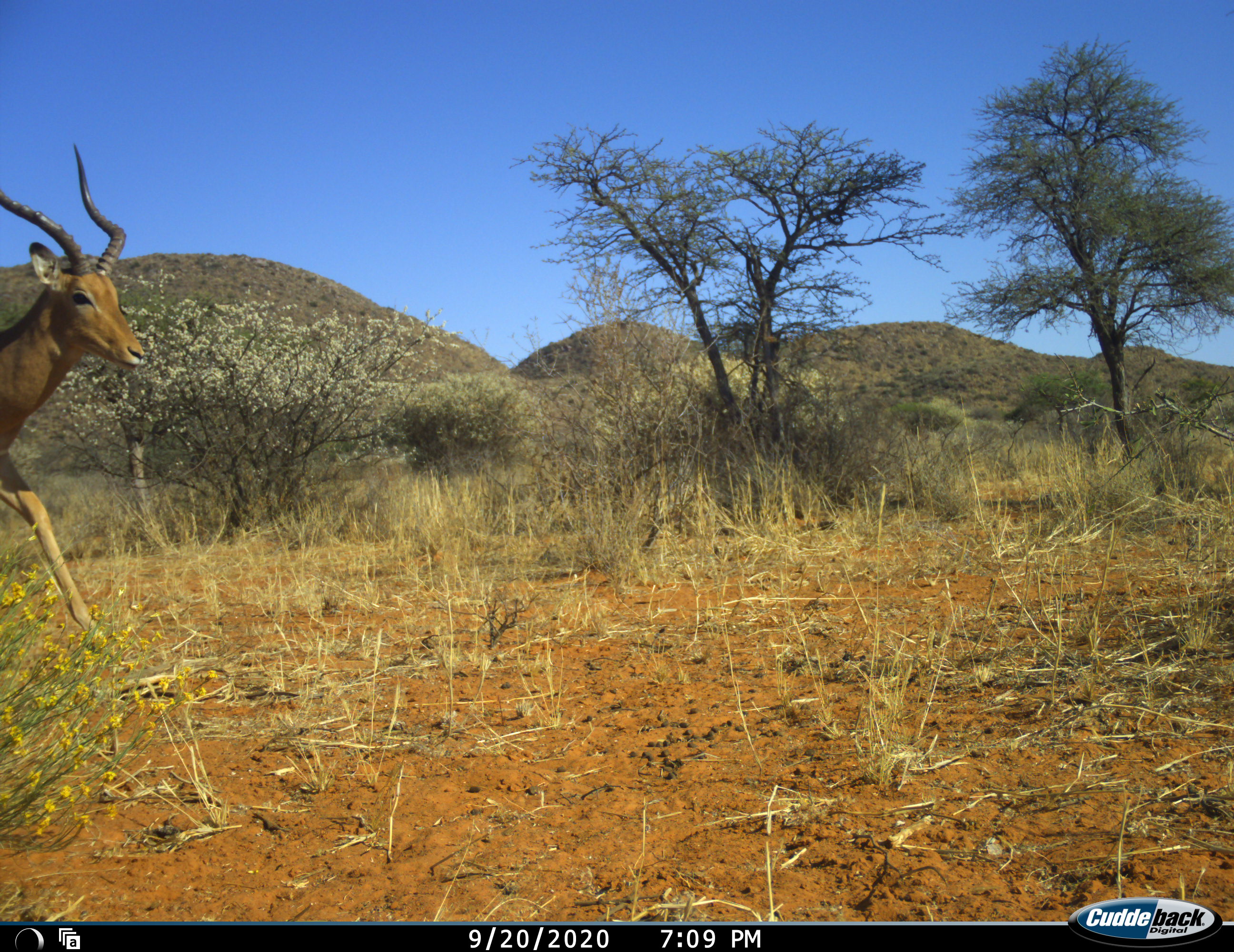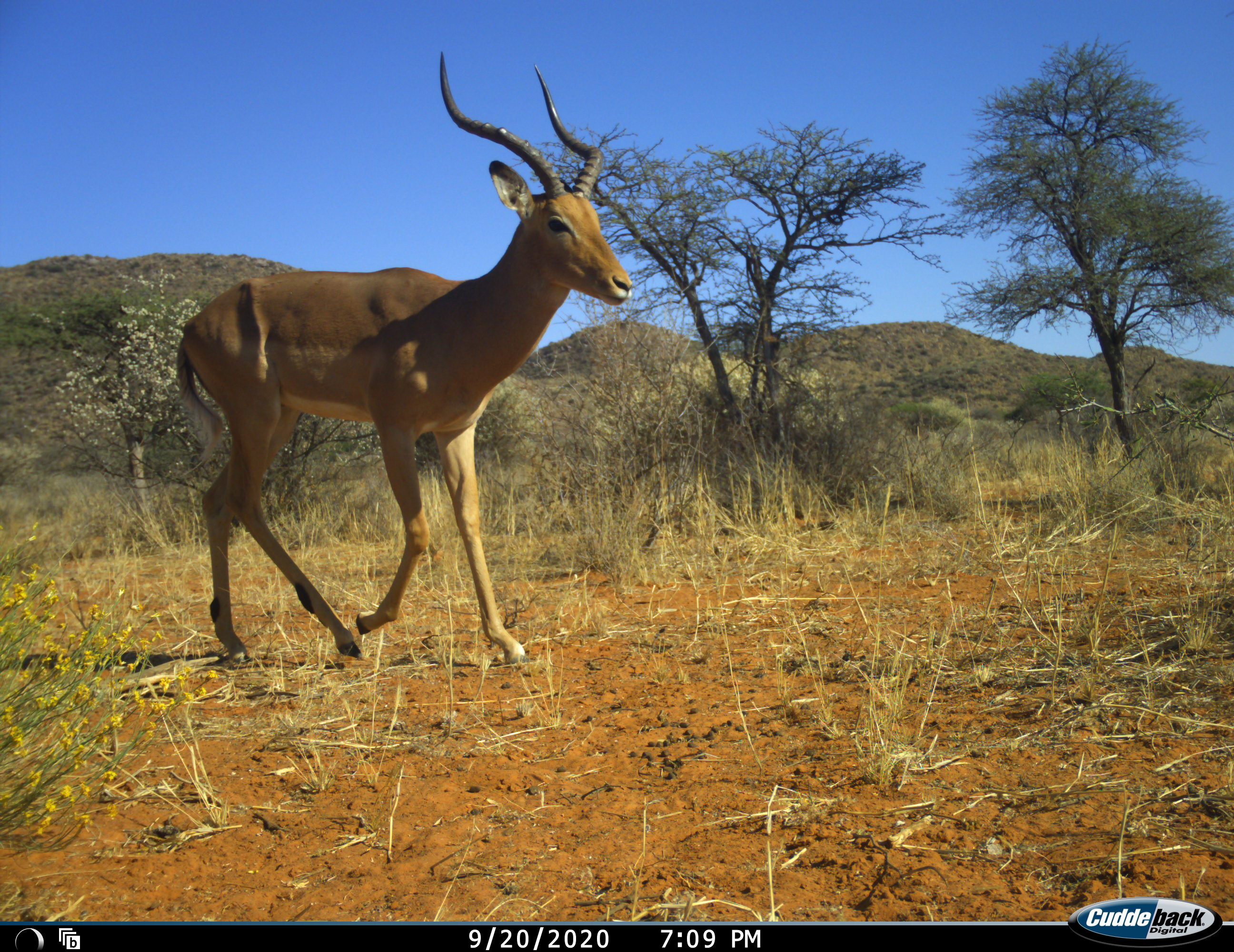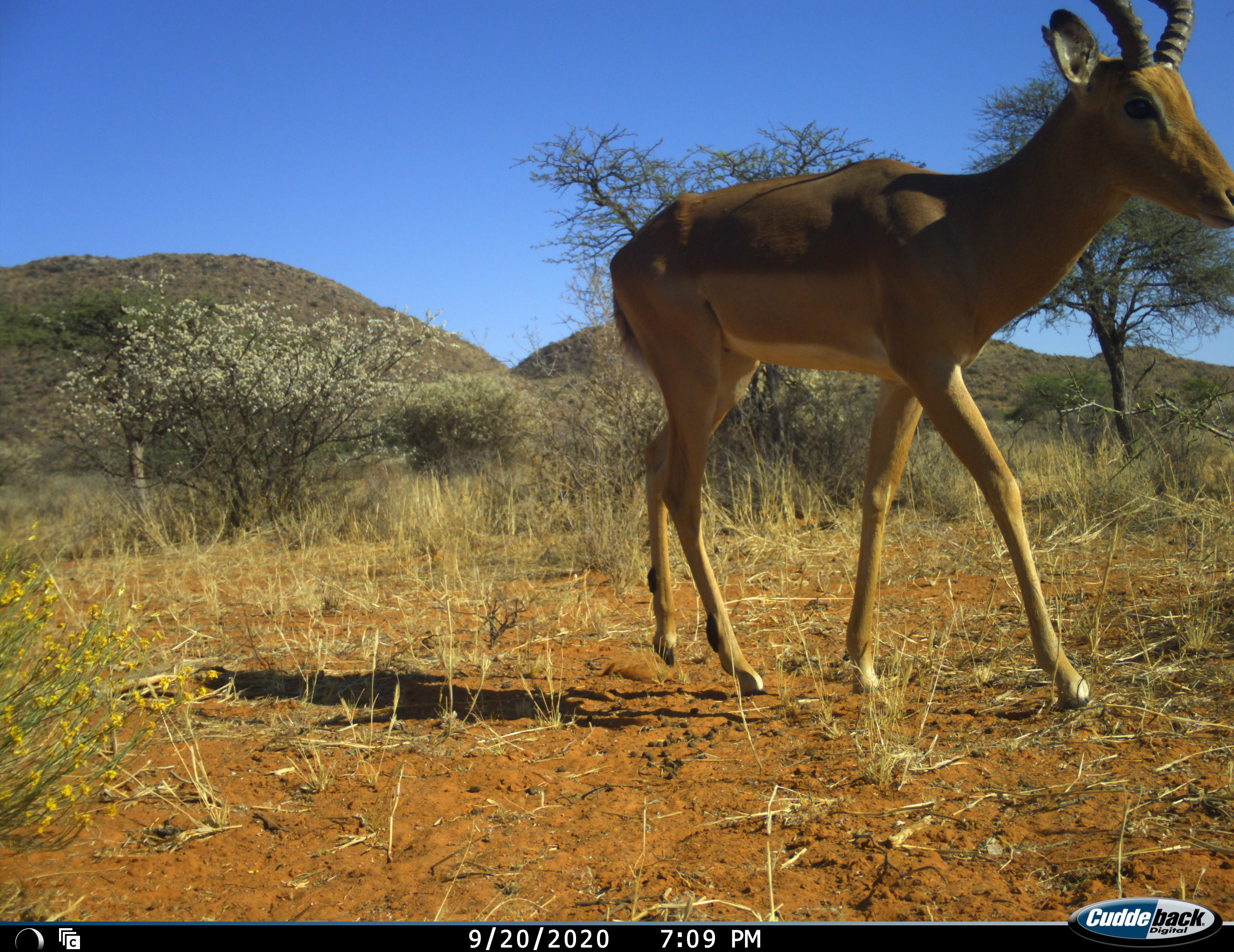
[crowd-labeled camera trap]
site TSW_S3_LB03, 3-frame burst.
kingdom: Animalia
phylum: Chordata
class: Mammalia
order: Artiodactyla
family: Bovidae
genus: Aepyceros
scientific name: Aepyceros melampus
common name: impala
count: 1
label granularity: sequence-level